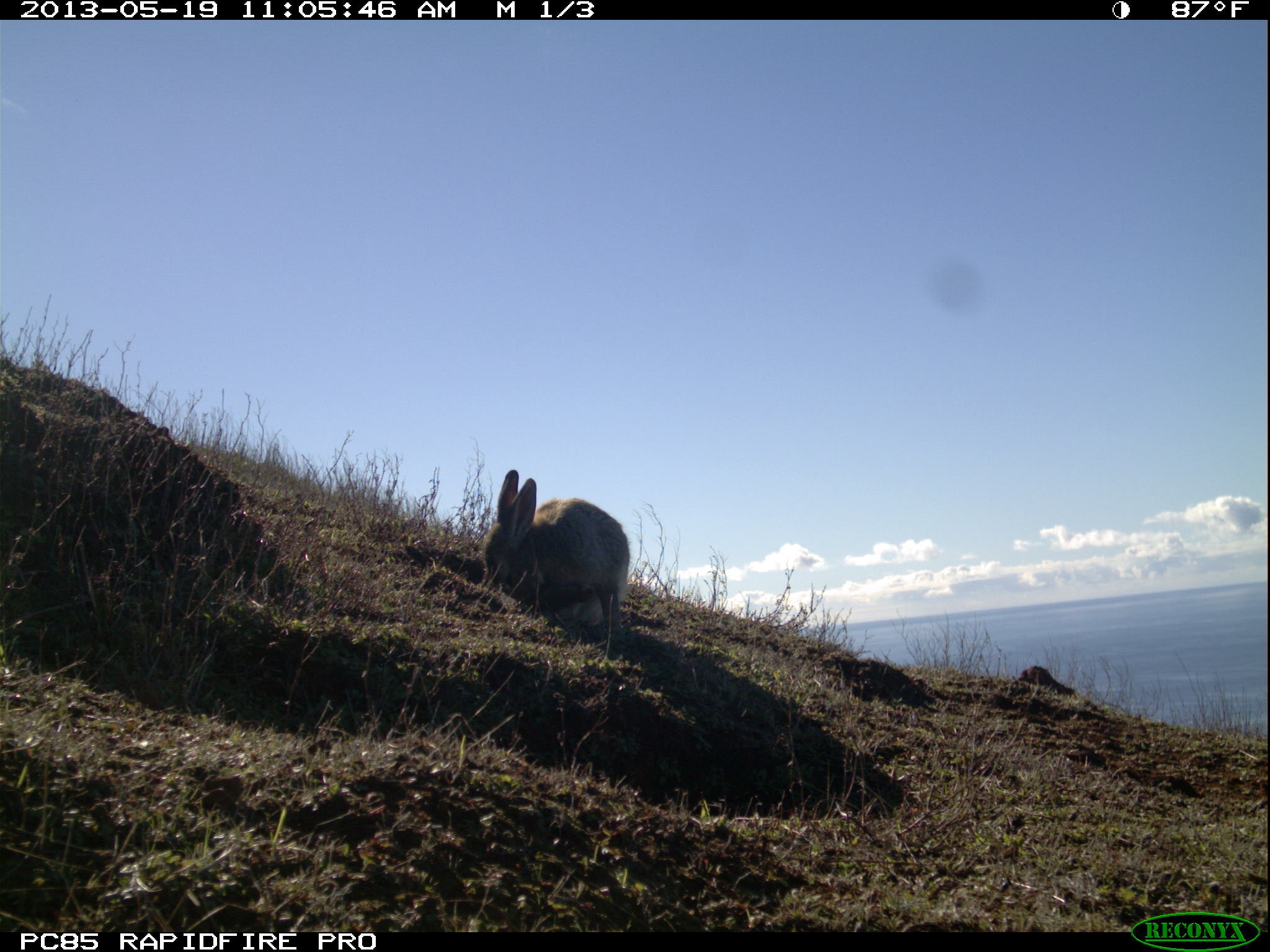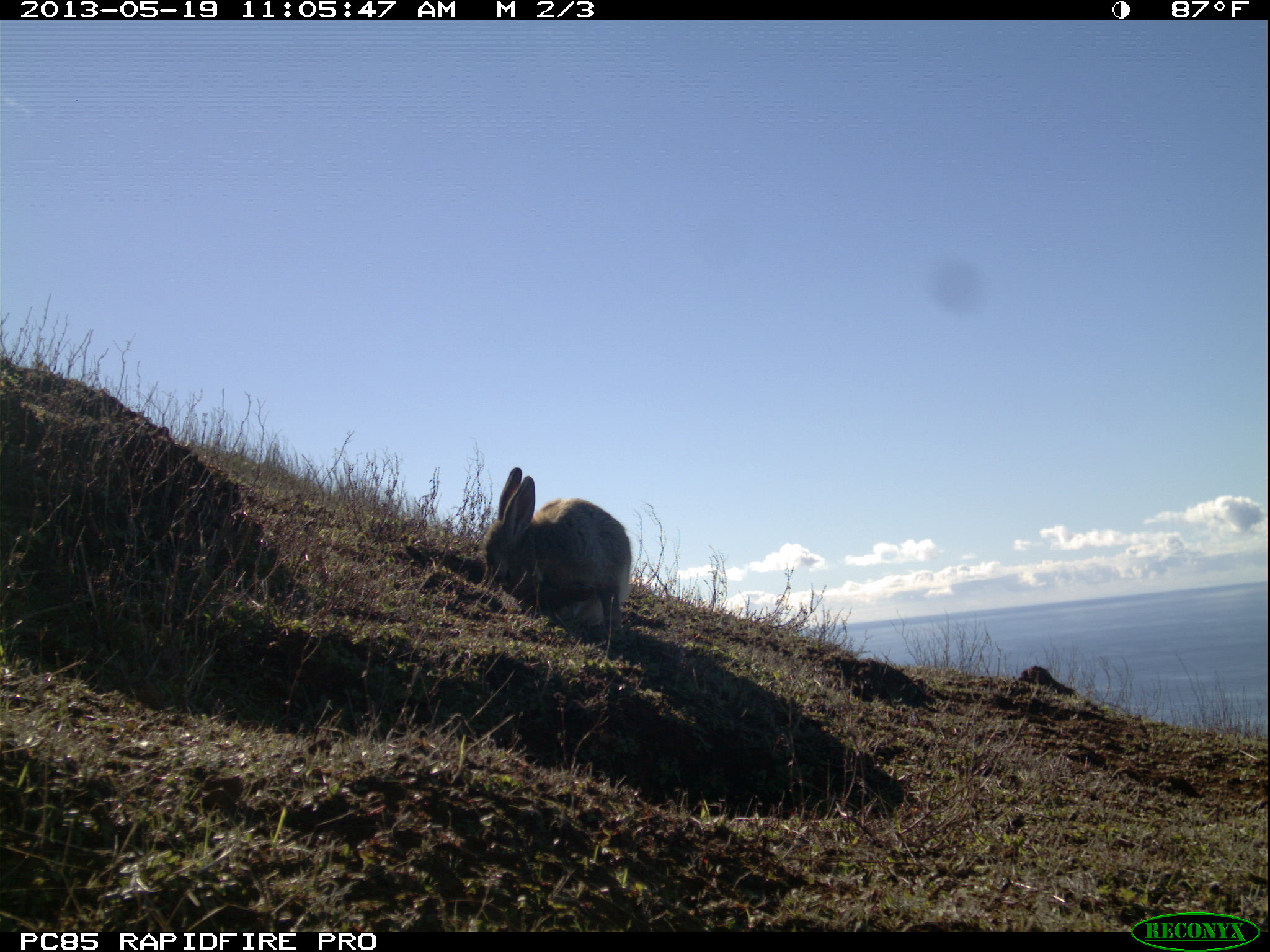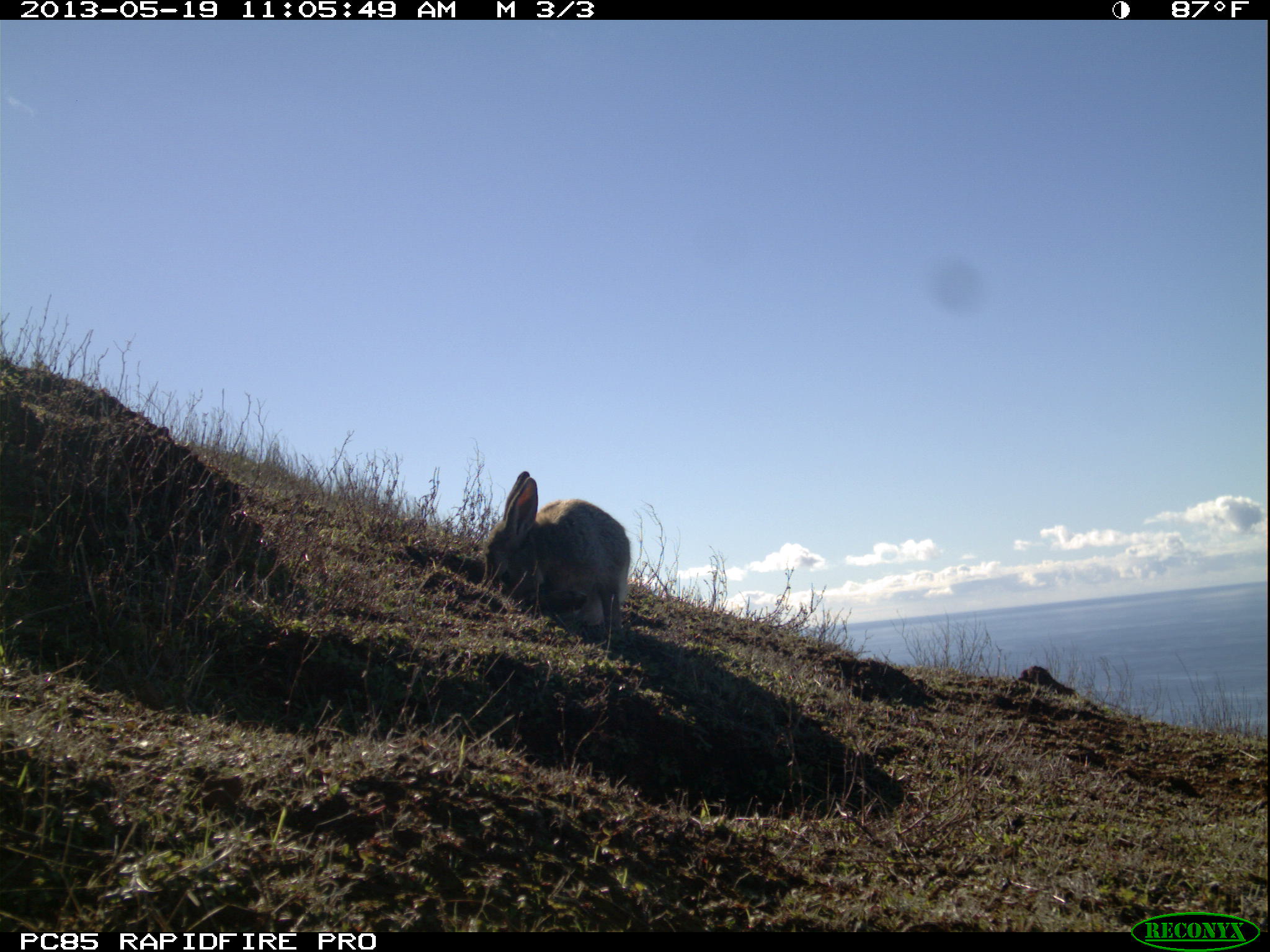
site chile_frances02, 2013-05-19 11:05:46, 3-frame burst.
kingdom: Animalia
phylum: Chordata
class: Mammalia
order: Lagomorpha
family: Leporidae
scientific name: Leporidae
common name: rabbits and hares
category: rabbit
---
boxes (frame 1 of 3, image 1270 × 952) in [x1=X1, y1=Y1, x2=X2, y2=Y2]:
rabbit: [x1=476, y1=469, x2=629, y2=646]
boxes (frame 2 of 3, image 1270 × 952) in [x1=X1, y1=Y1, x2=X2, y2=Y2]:
rabbit: [x1=475, y1=467, x2=631, y2=646]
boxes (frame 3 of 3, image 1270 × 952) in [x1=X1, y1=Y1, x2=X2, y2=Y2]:
rabbit: [x1=475, y1=469, x2=632, y2=646]